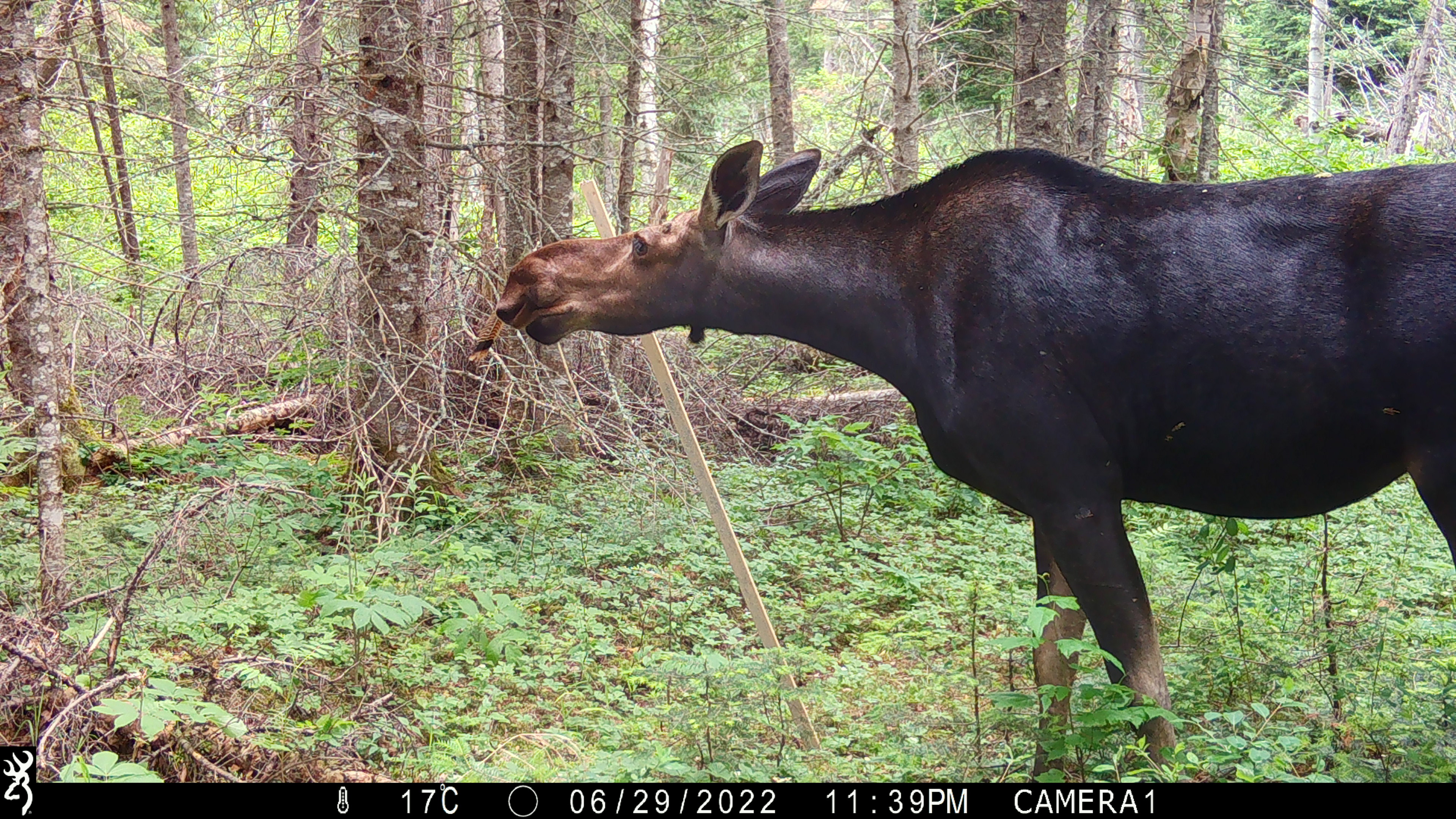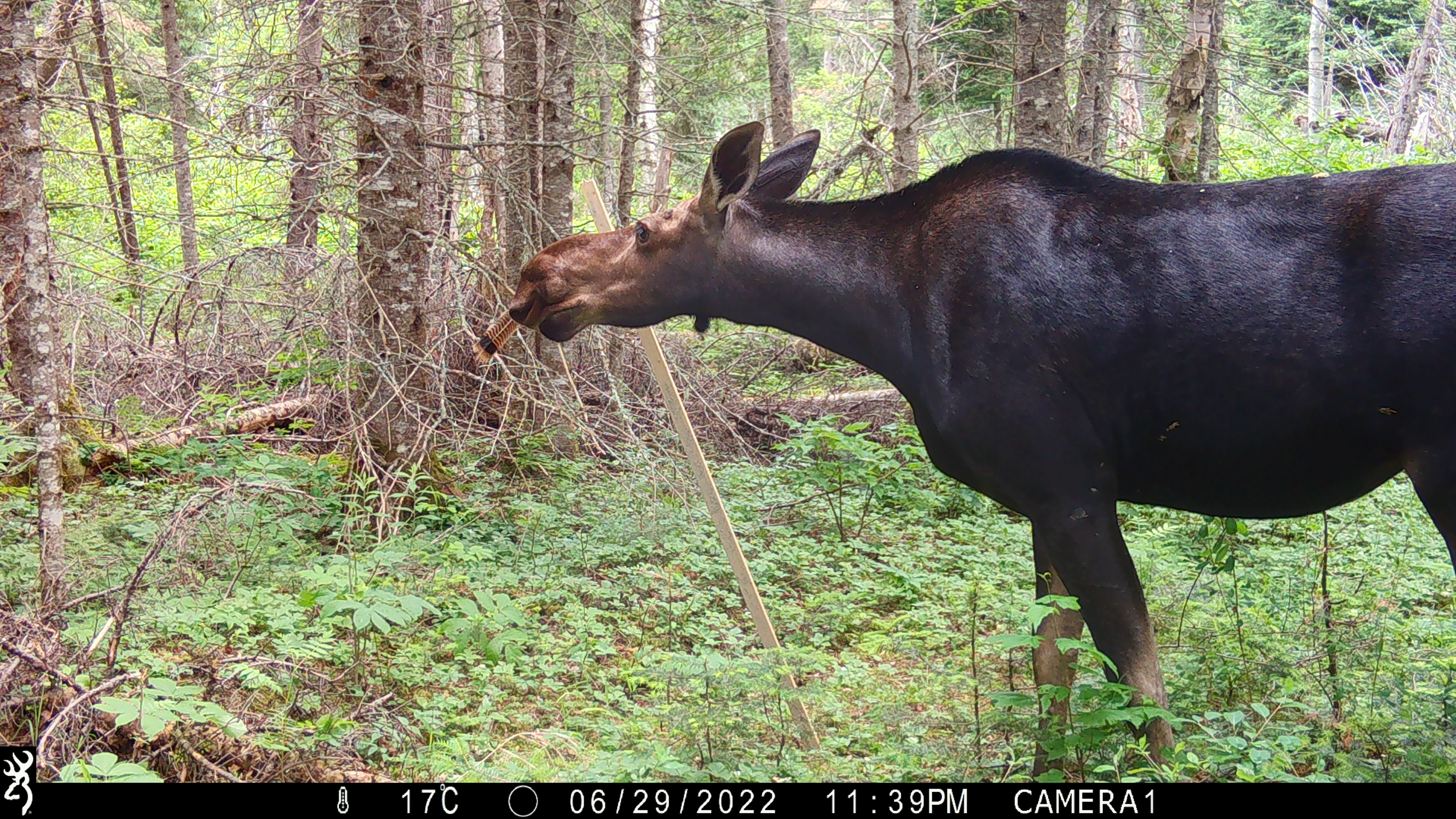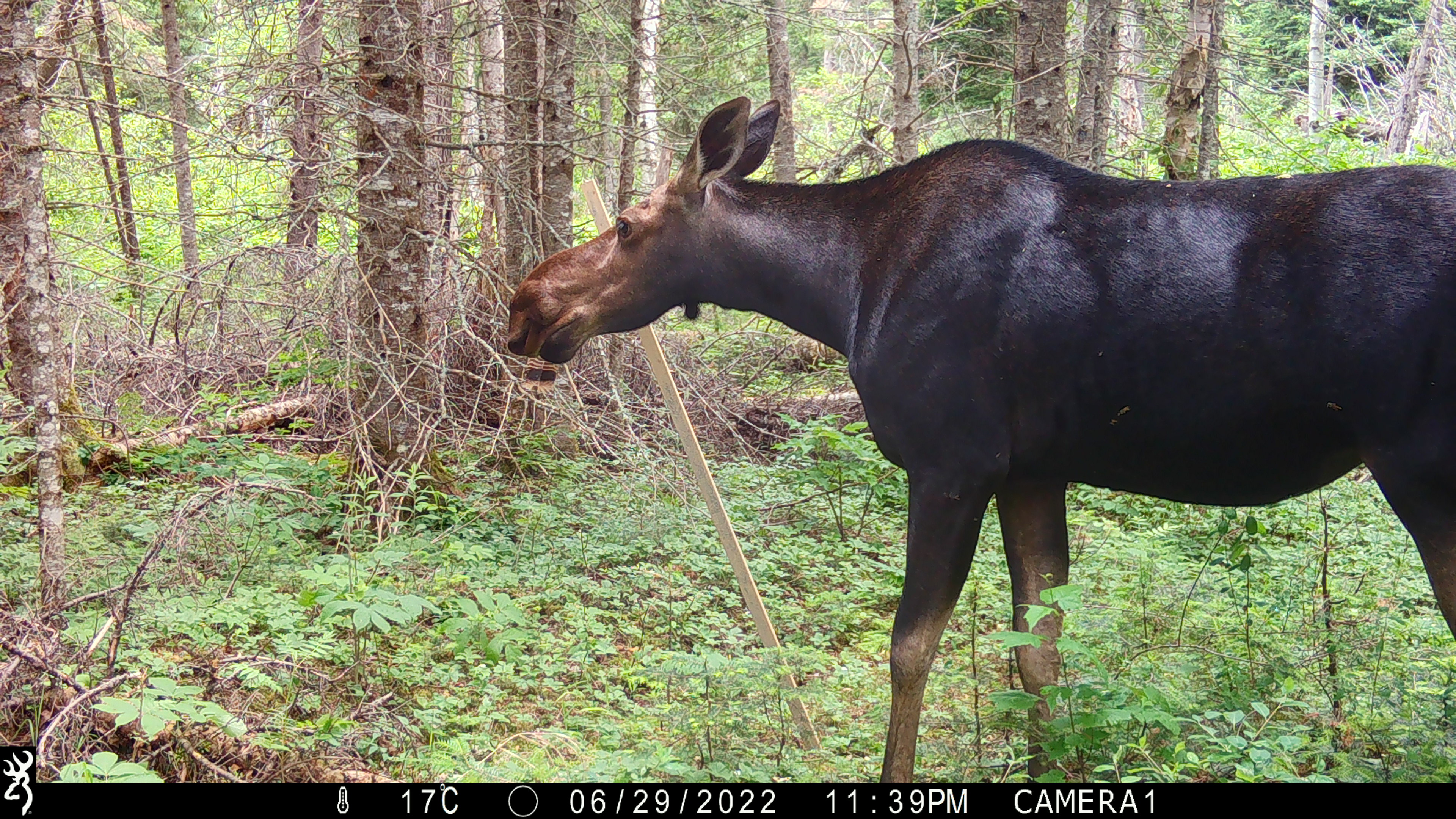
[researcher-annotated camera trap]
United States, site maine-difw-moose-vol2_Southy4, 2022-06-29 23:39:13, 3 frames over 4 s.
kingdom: Animalia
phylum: Chordata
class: Mammalia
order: Artiodactyla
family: Cervidae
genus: Alces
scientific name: Alces alces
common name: moose